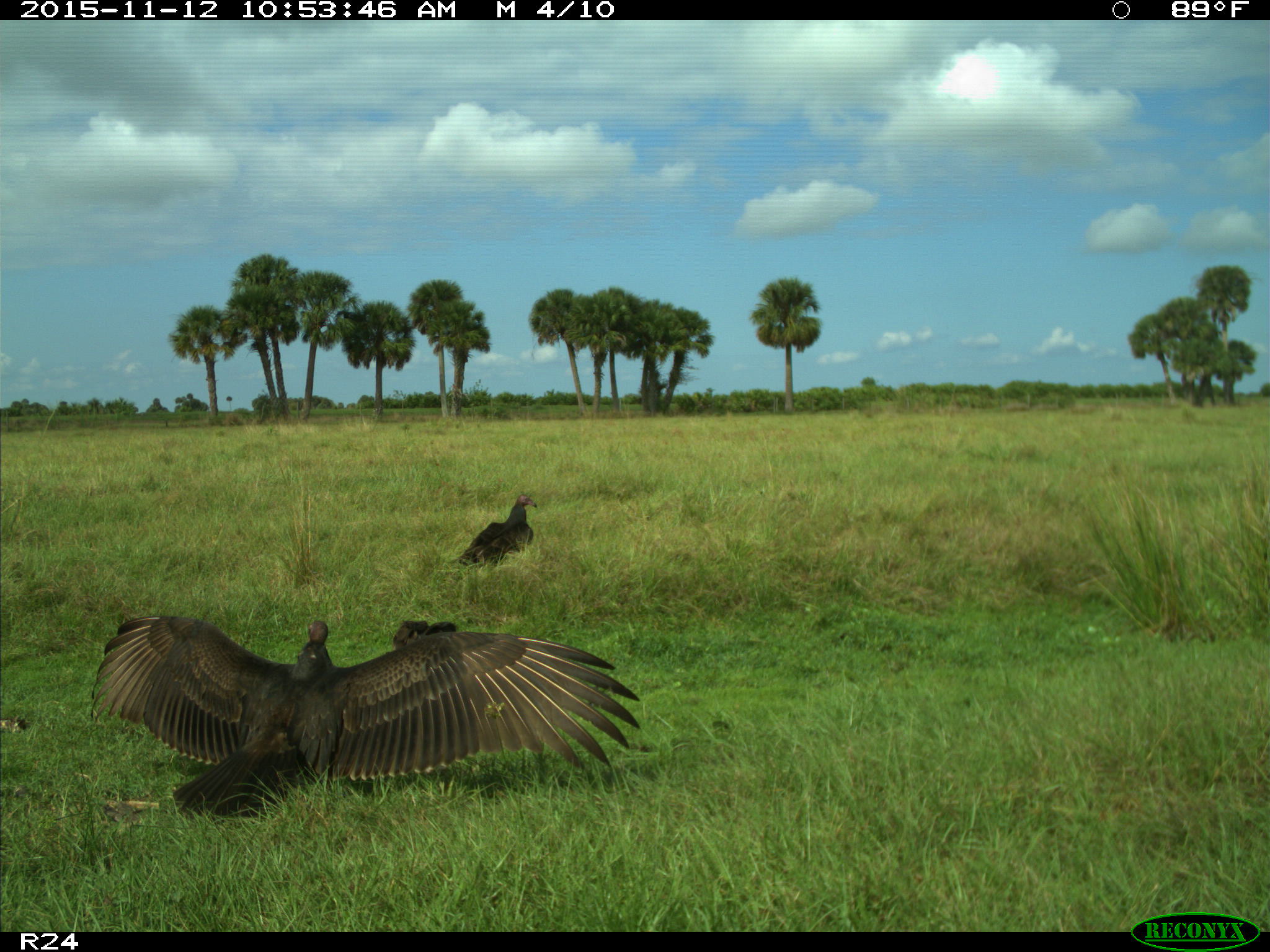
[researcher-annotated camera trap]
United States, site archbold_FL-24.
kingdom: Animalia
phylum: Chordata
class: Aves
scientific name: Aves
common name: birds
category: unidentified bird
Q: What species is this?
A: Unidentified bird (birds) (Aves).